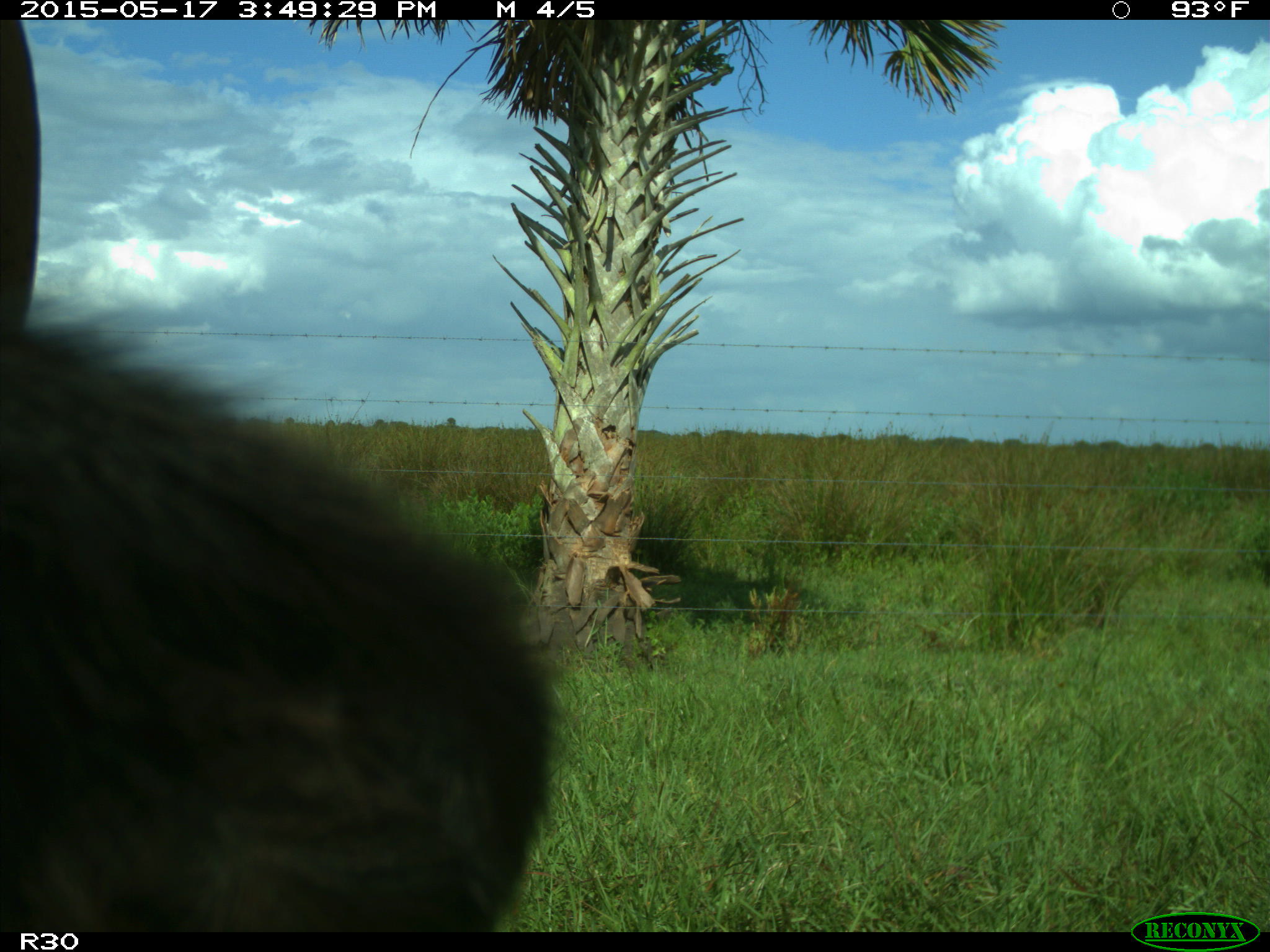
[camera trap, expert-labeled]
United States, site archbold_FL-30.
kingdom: Animalia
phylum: Chordata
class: Mammalia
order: Artiodactyla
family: Bovidae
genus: Bos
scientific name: Bos taurus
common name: domestic cow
Bos taurus (domestic cow).